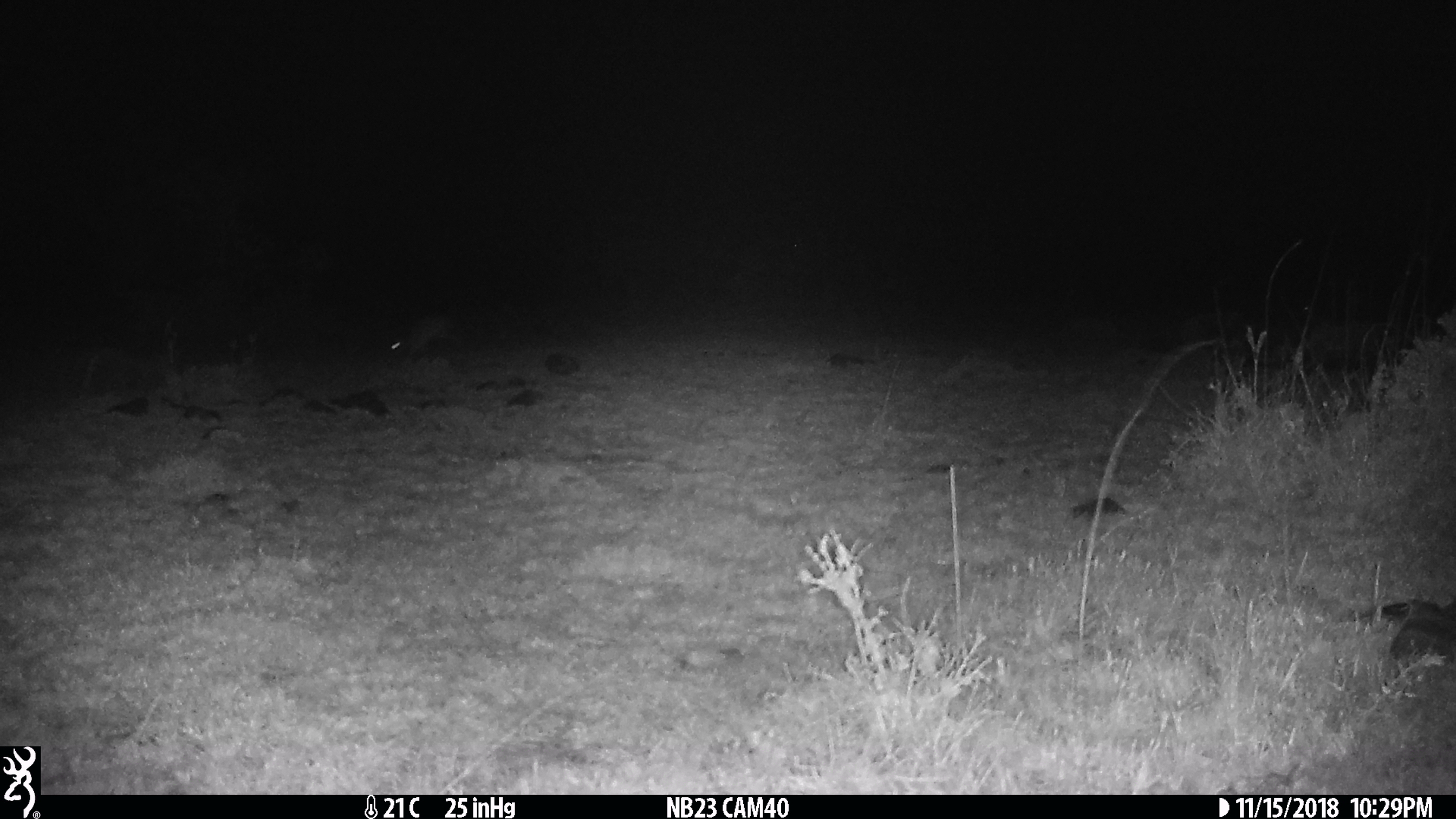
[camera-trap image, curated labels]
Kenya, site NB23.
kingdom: Animalia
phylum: Chordata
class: Mammalia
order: Lagomorpha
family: Leporidae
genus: Lepus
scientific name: Lepus capensis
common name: cape hare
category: hare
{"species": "hare (cape hare) (Lepus capensis)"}